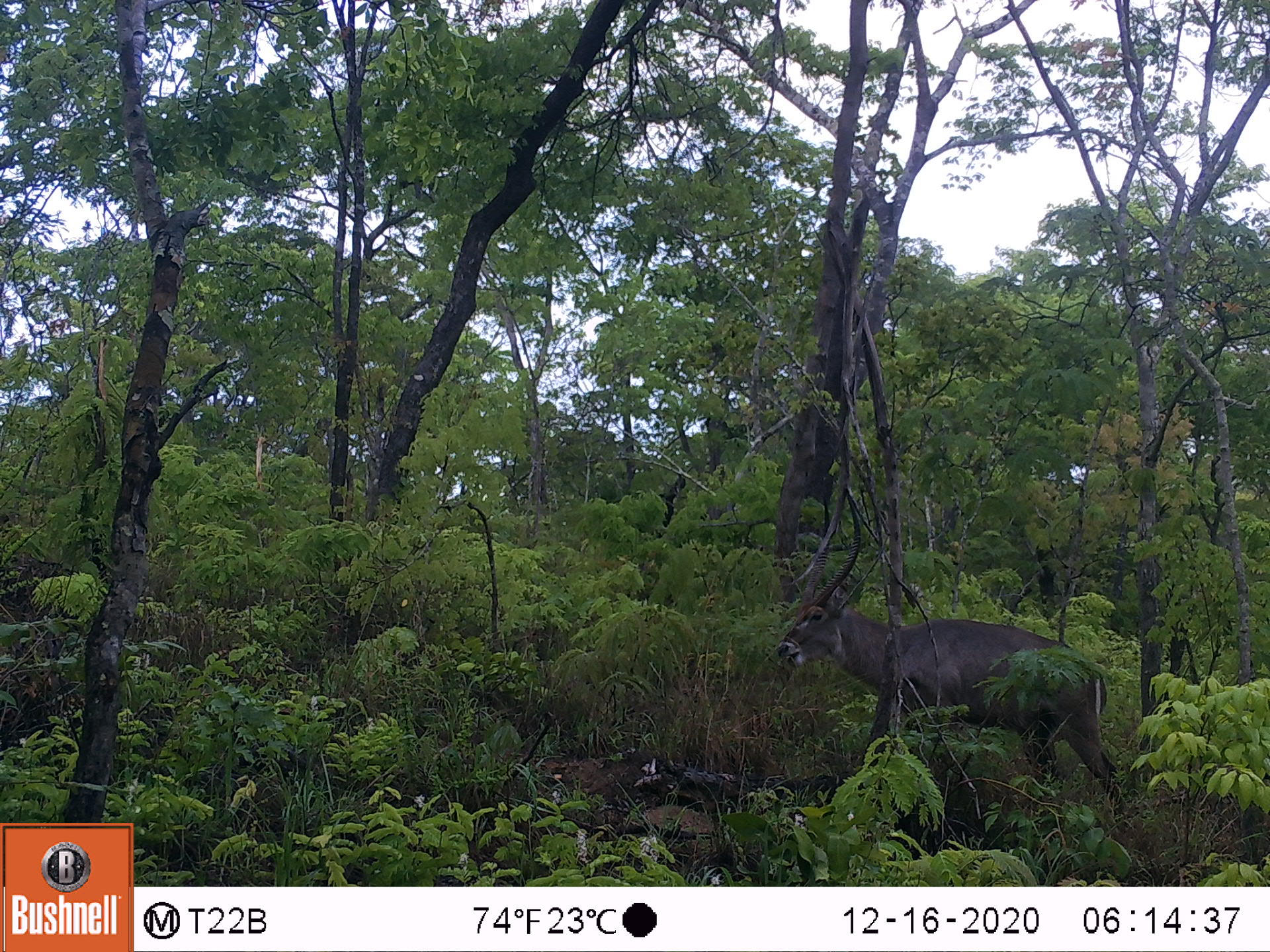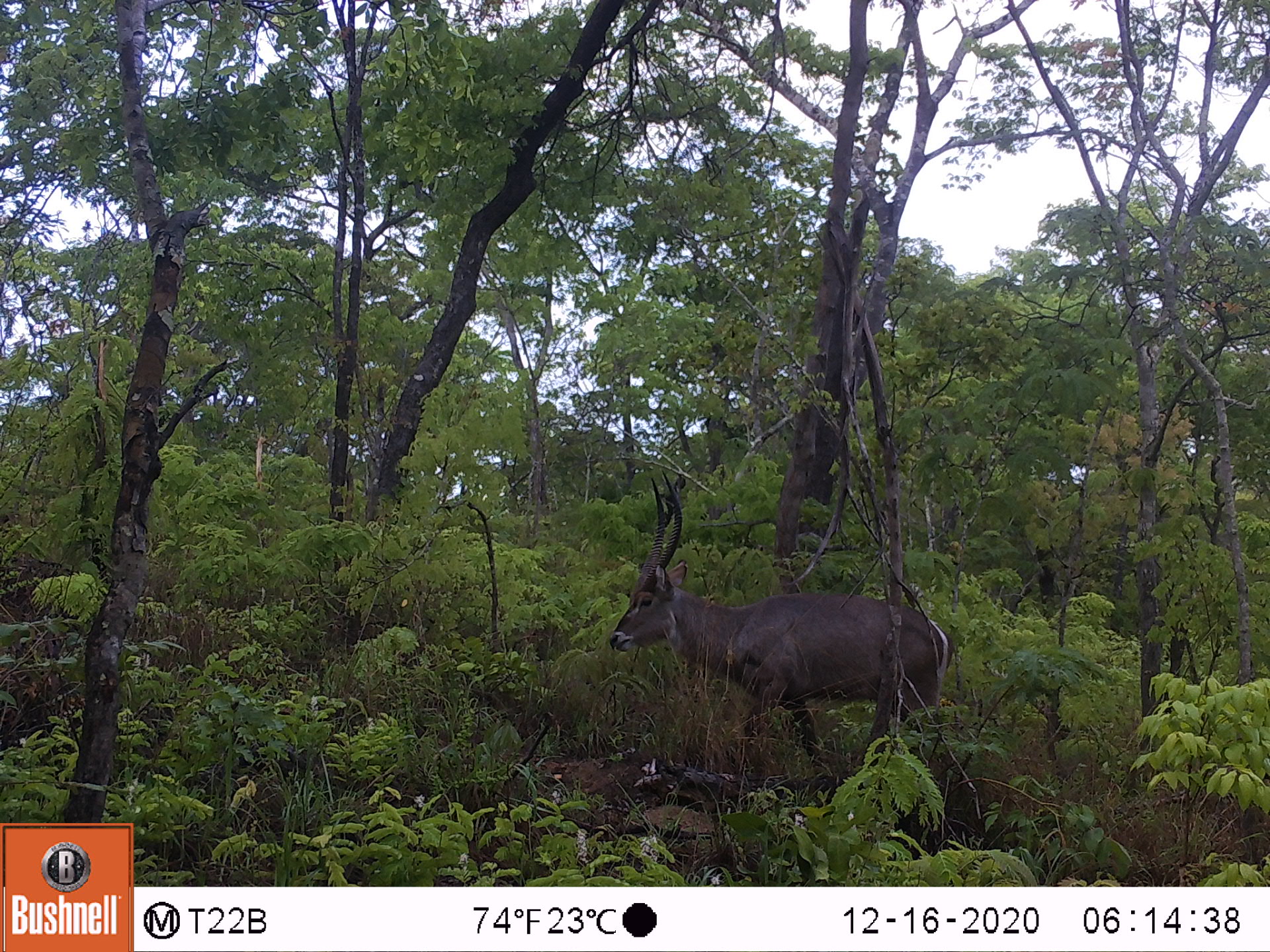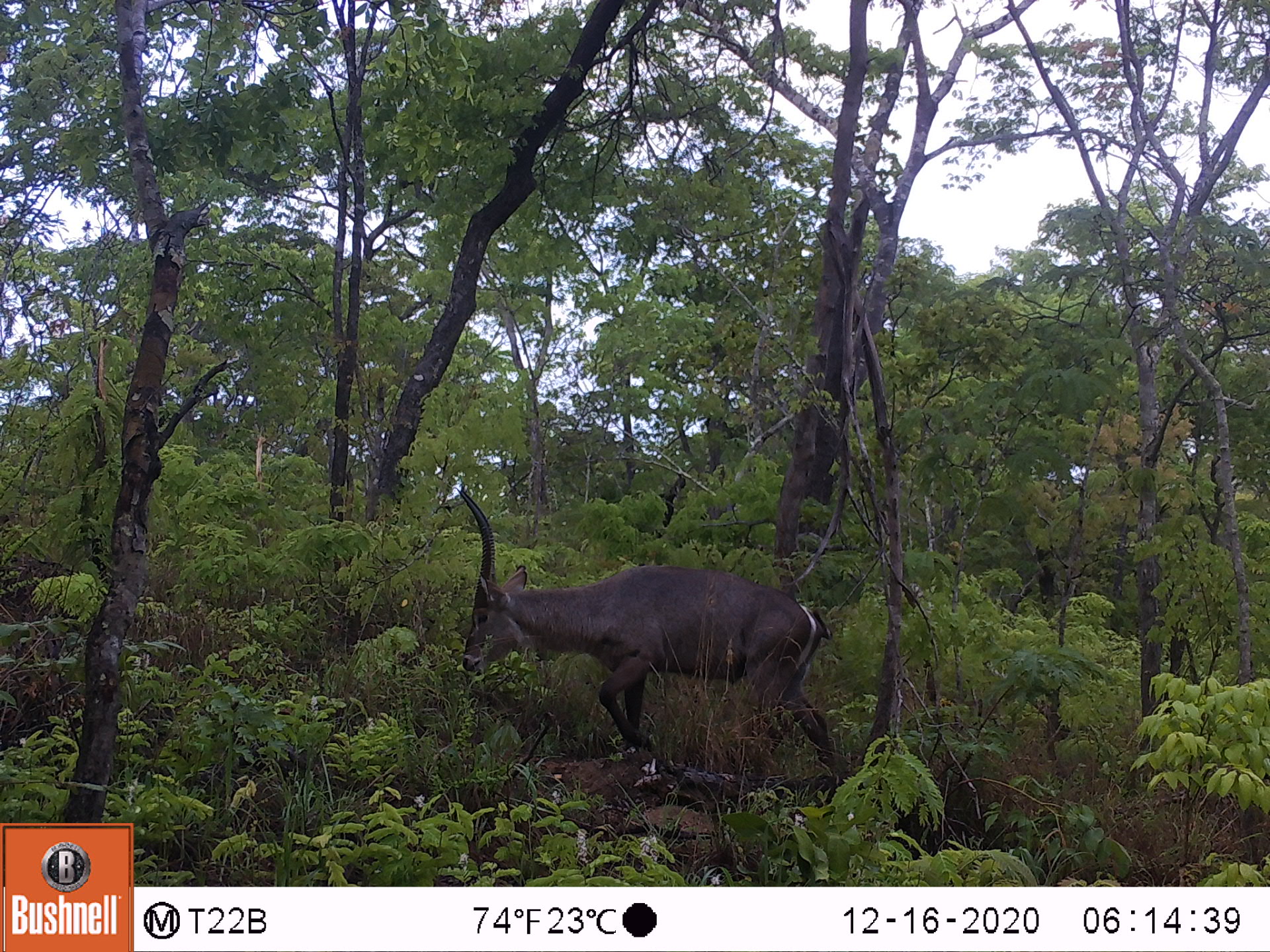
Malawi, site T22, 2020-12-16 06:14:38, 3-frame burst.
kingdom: Animalia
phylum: Chordata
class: Mammalia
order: Artiodactyla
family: Bovidae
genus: Kobus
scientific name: Kobus ellipsiprymnus ellipsiprymnus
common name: common waterbuck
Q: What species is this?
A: Common waterbuck (Kobus ellipsiprymnus ellipsiprymnus).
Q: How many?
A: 1.